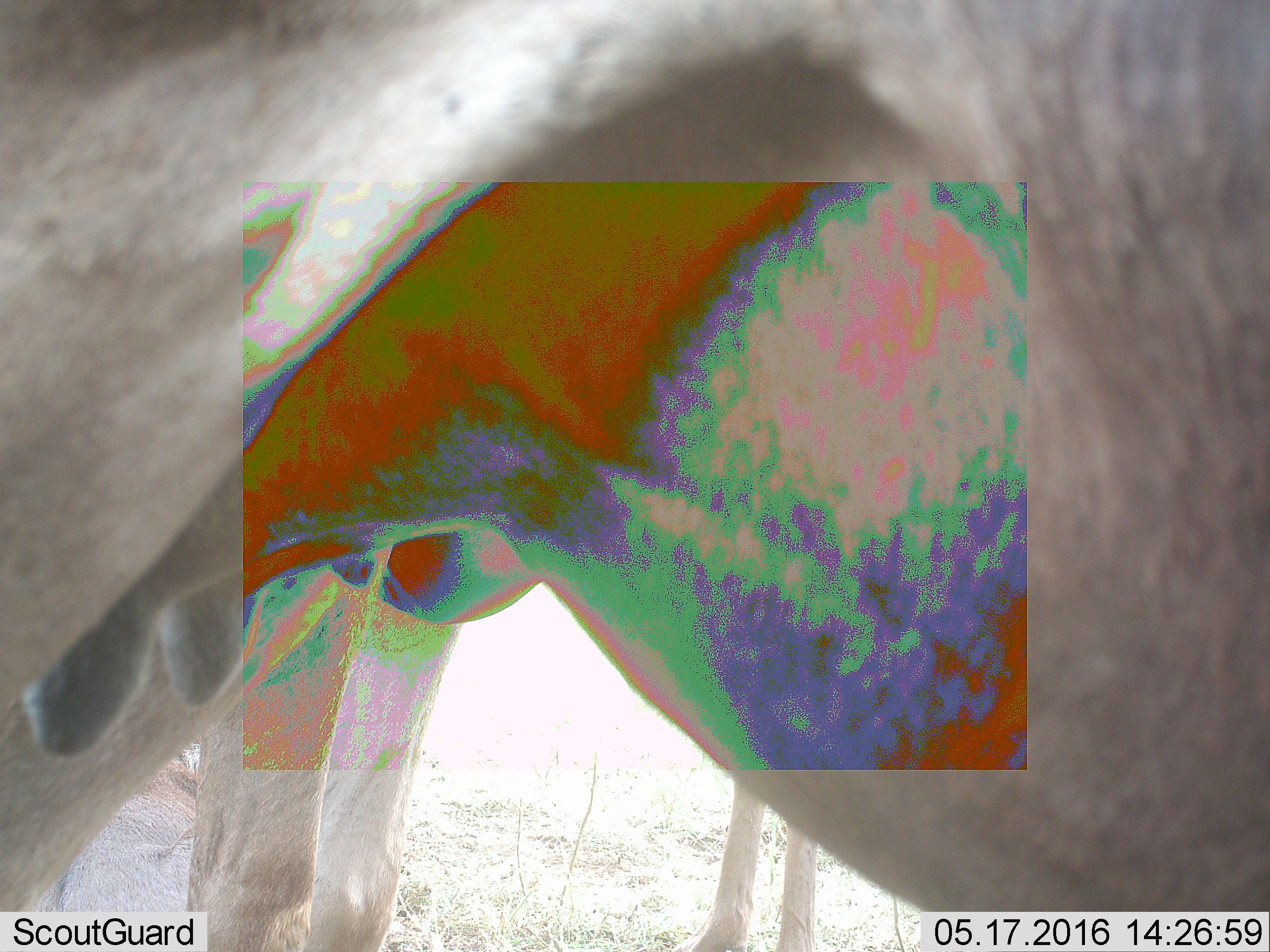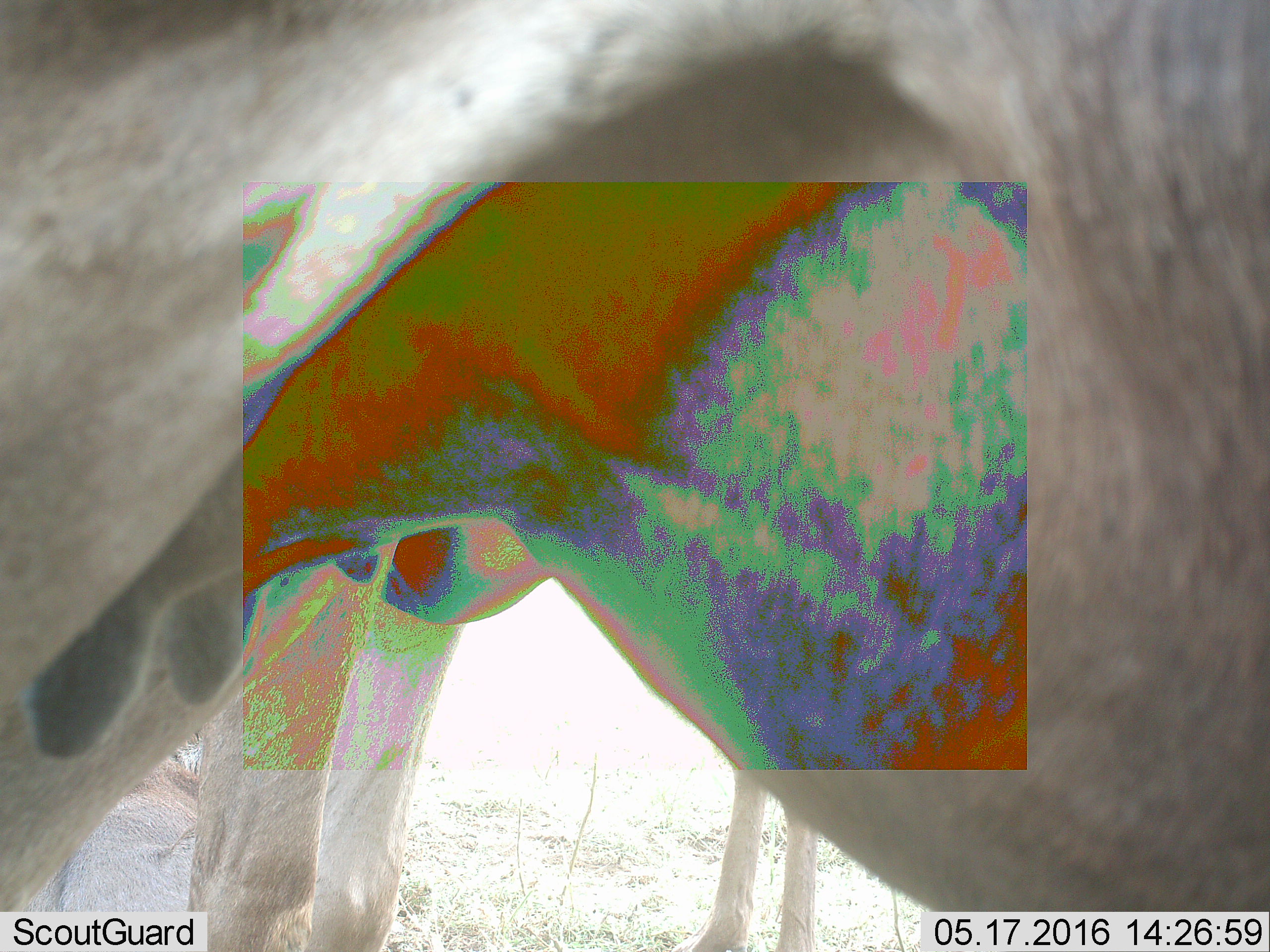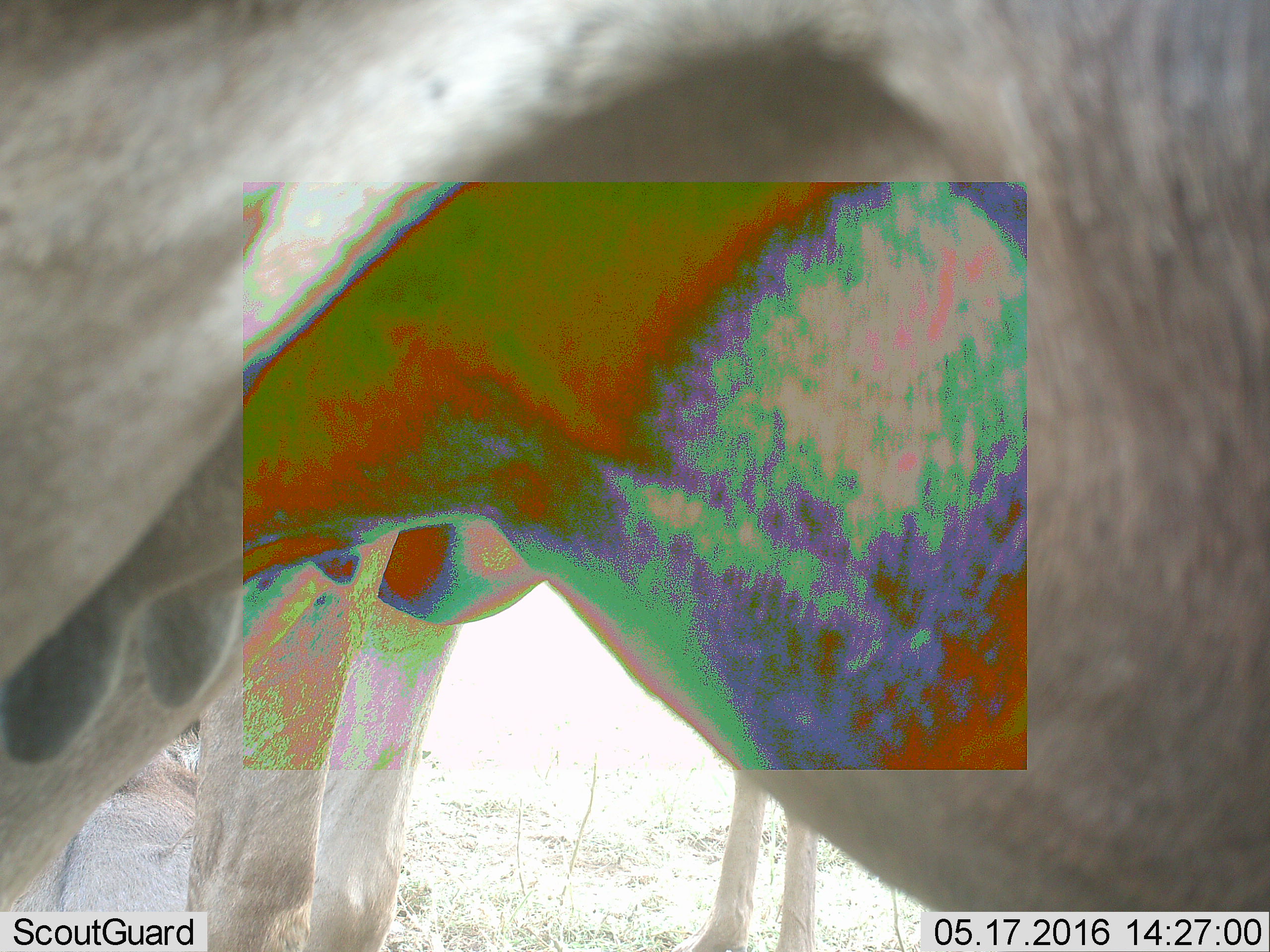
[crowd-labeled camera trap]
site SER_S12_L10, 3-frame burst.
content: unidentified animal